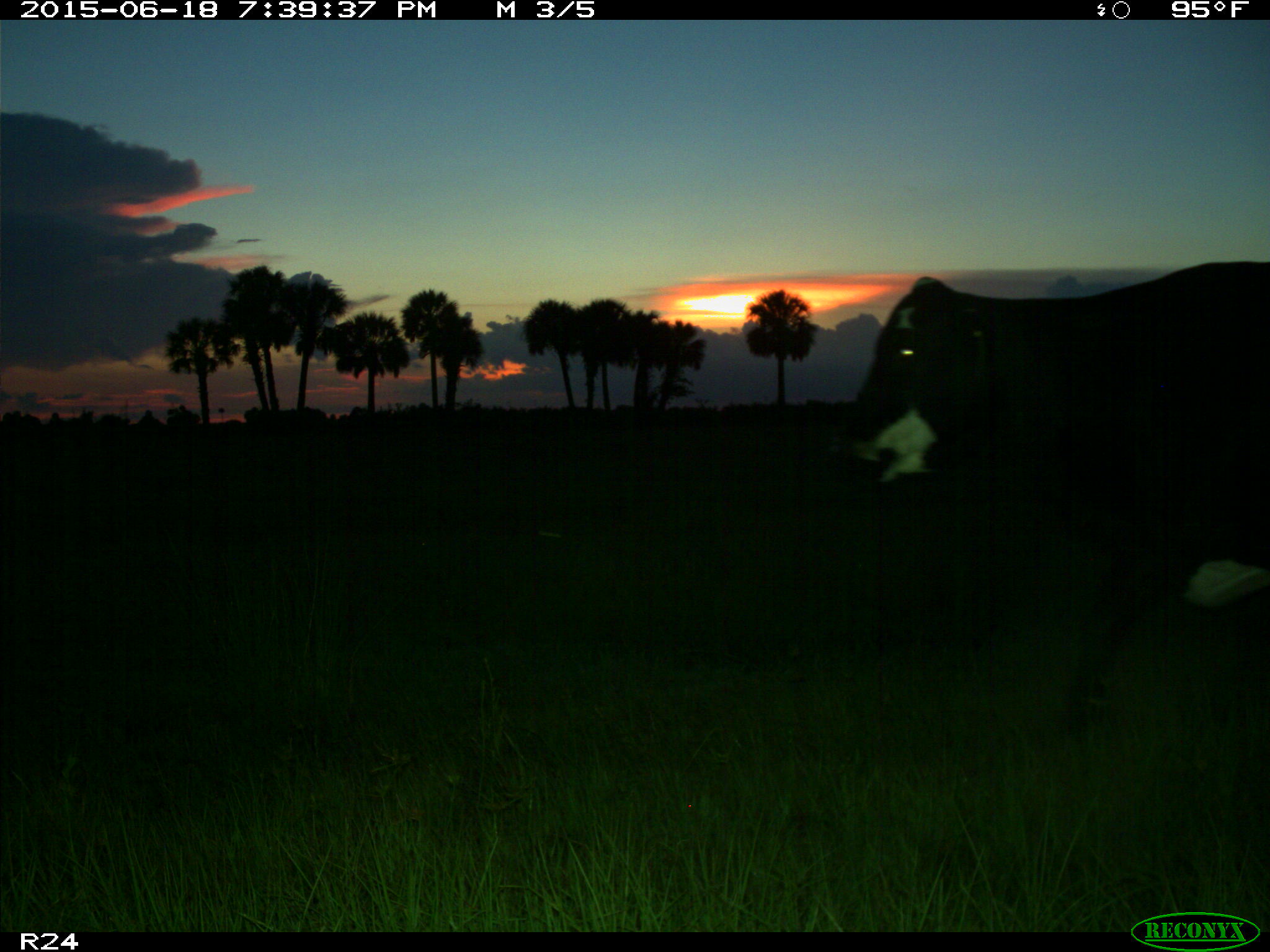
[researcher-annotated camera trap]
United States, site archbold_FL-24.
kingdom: Animalia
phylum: Chordata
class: Mammalia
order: Artiodactyla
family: Bovidae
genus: Bos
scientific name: Bos taurus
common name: domestic cow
Bos taurus (domestic cow).